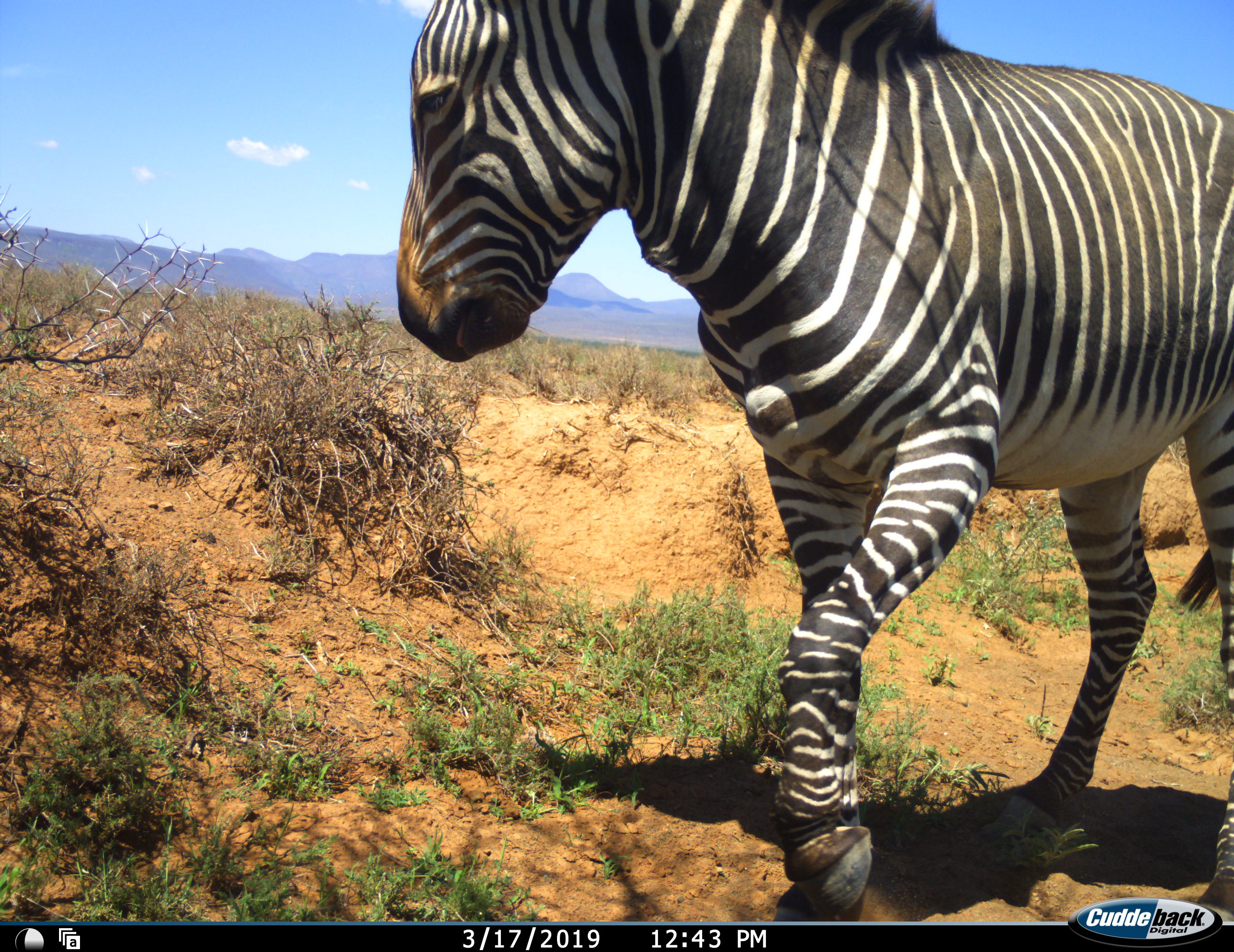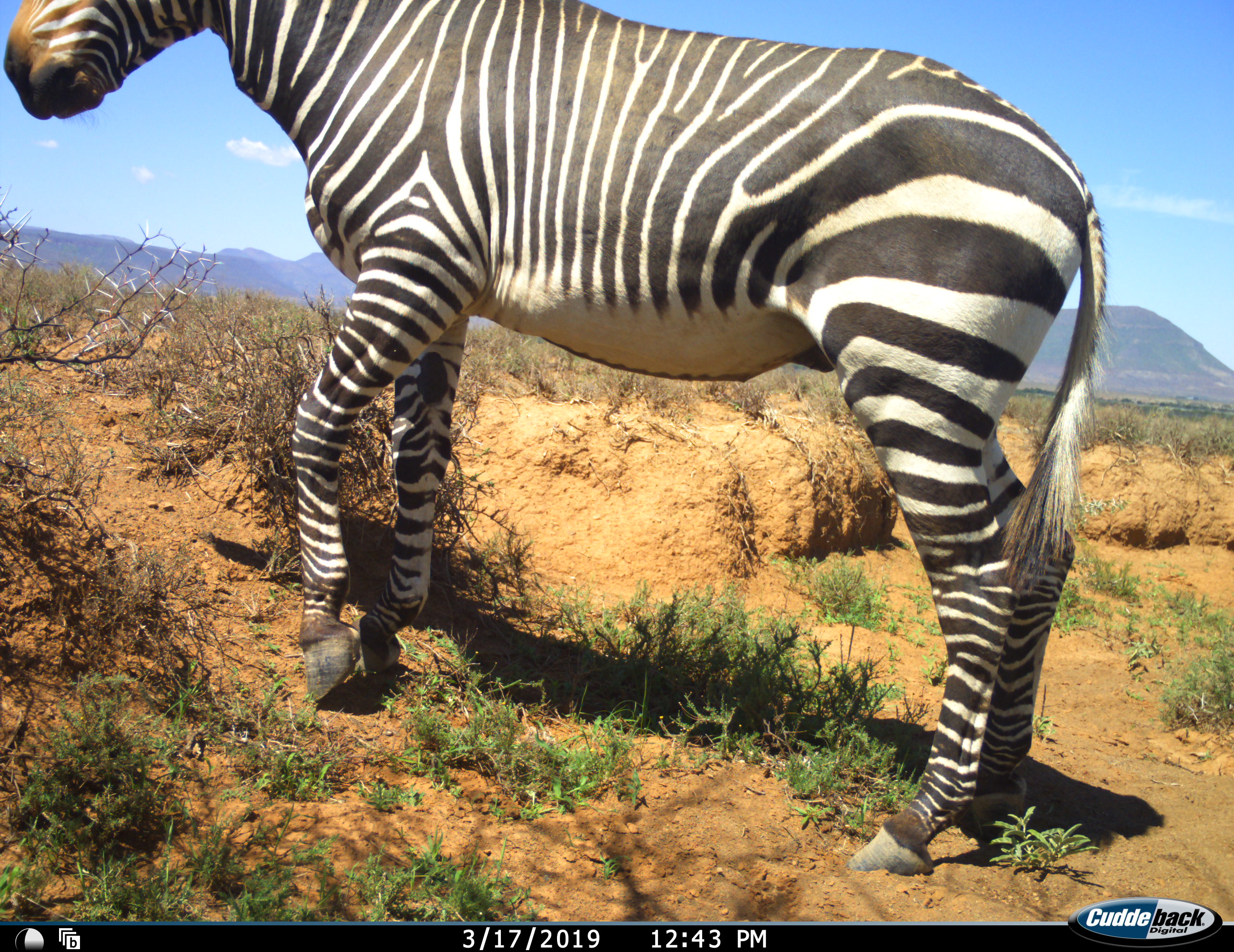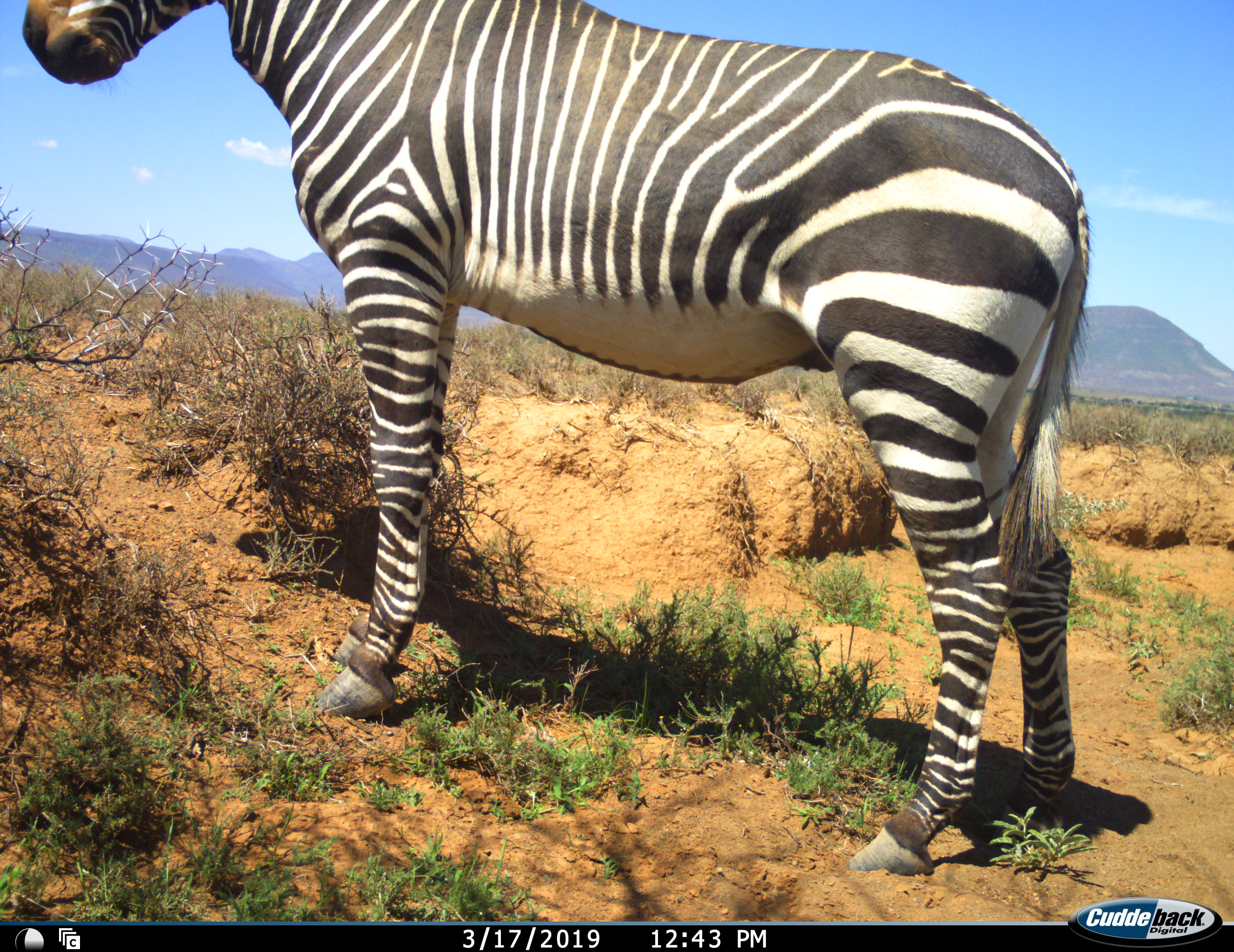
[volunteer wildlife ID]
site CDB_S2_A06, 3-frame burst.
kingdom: Animalia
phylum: Chordata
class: Mammalia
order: Perissodactyla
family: Equidae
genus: Equus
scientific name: Equus zebra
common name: mountain zebra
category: zebramountain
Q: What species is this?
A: Zebramountain (mountain zebra) (Equus zebra).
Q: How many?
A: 1.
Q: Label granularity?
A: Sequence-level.